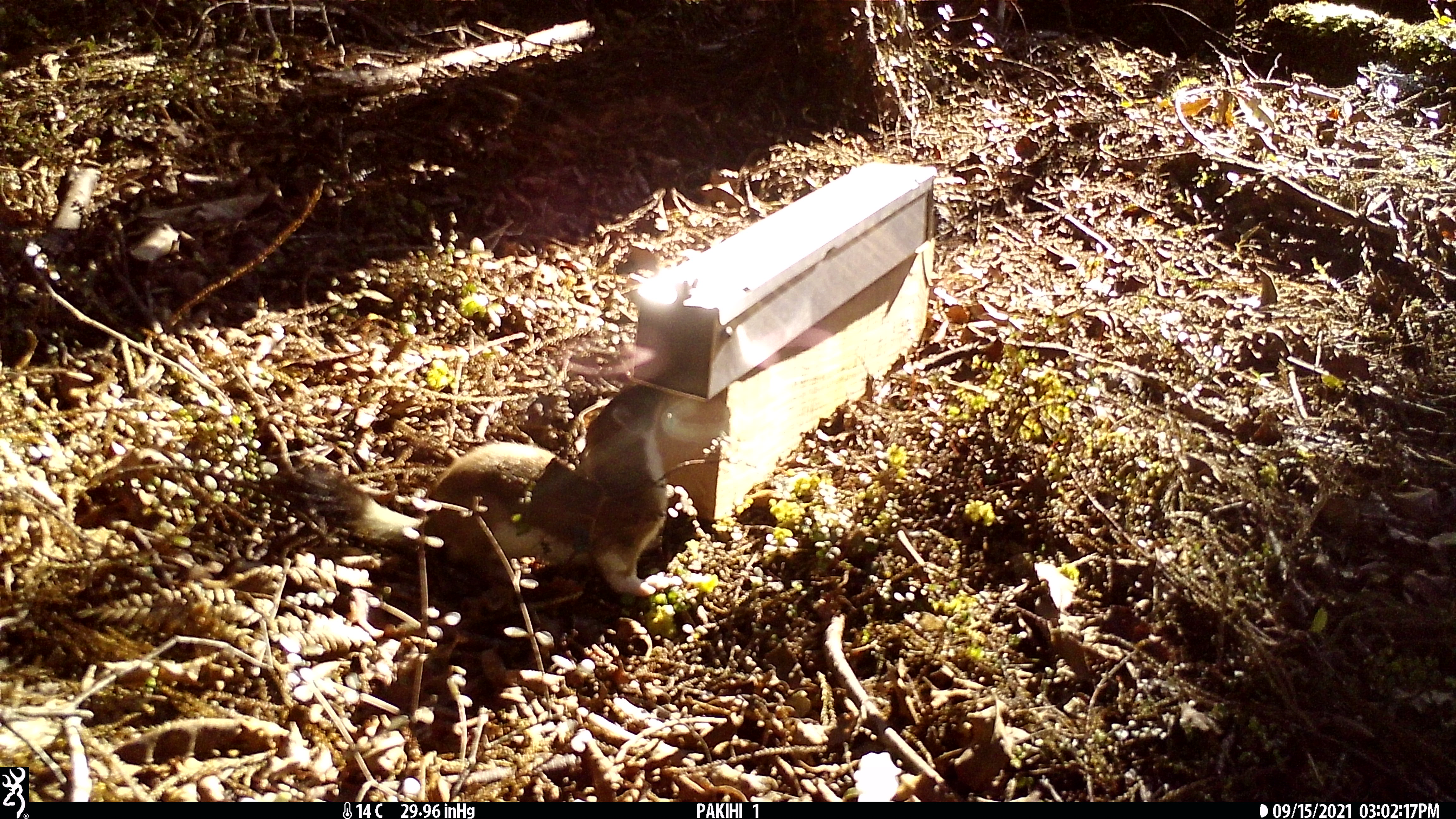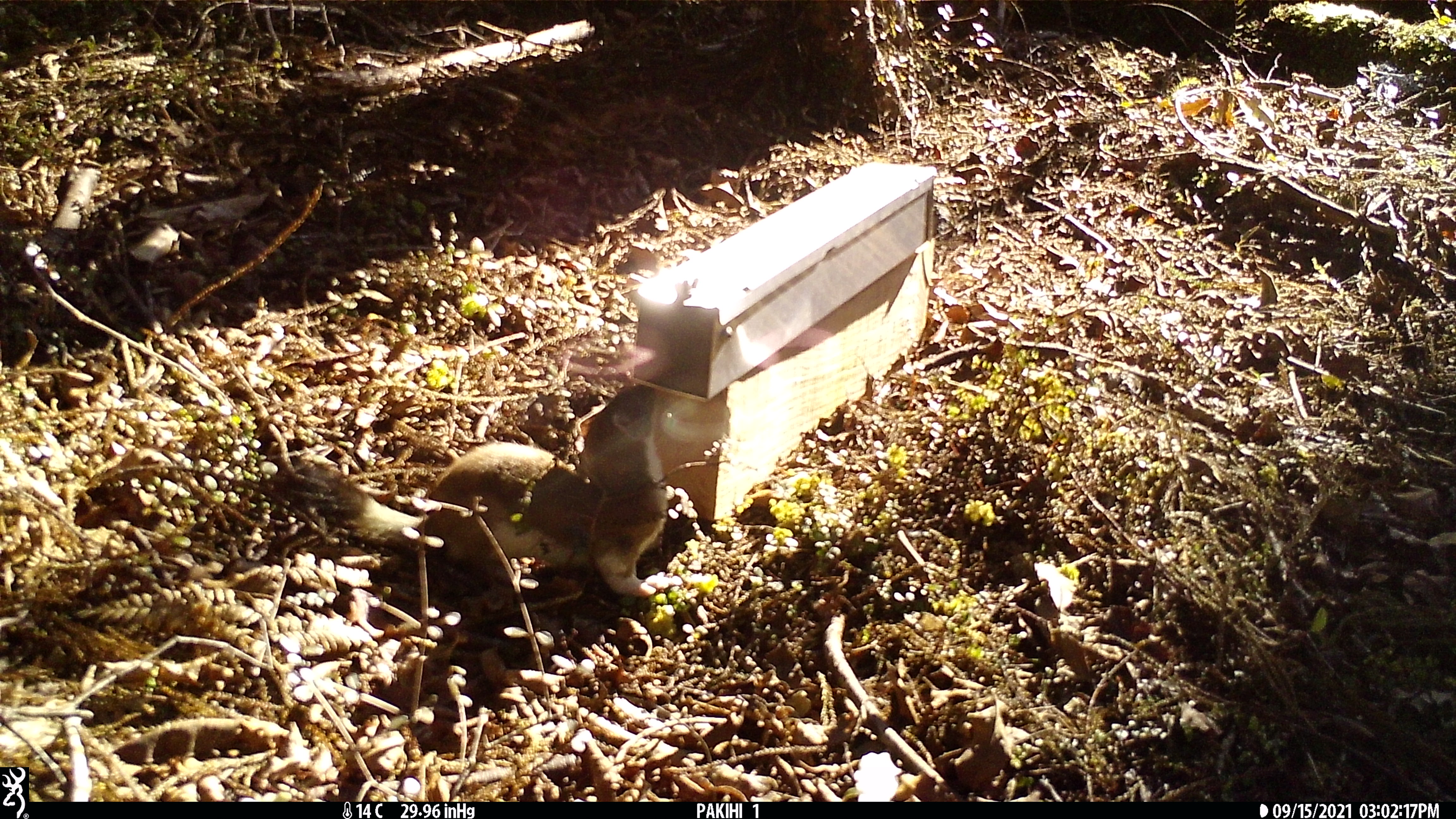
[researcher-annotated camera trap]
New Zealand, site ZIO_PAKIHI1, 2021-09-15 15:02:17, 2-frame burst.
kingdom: Animalia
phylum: Chordata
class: Mammalia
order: Carnivora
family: Mustelidae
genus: Mustela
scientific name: Mustela erminea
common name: stoat